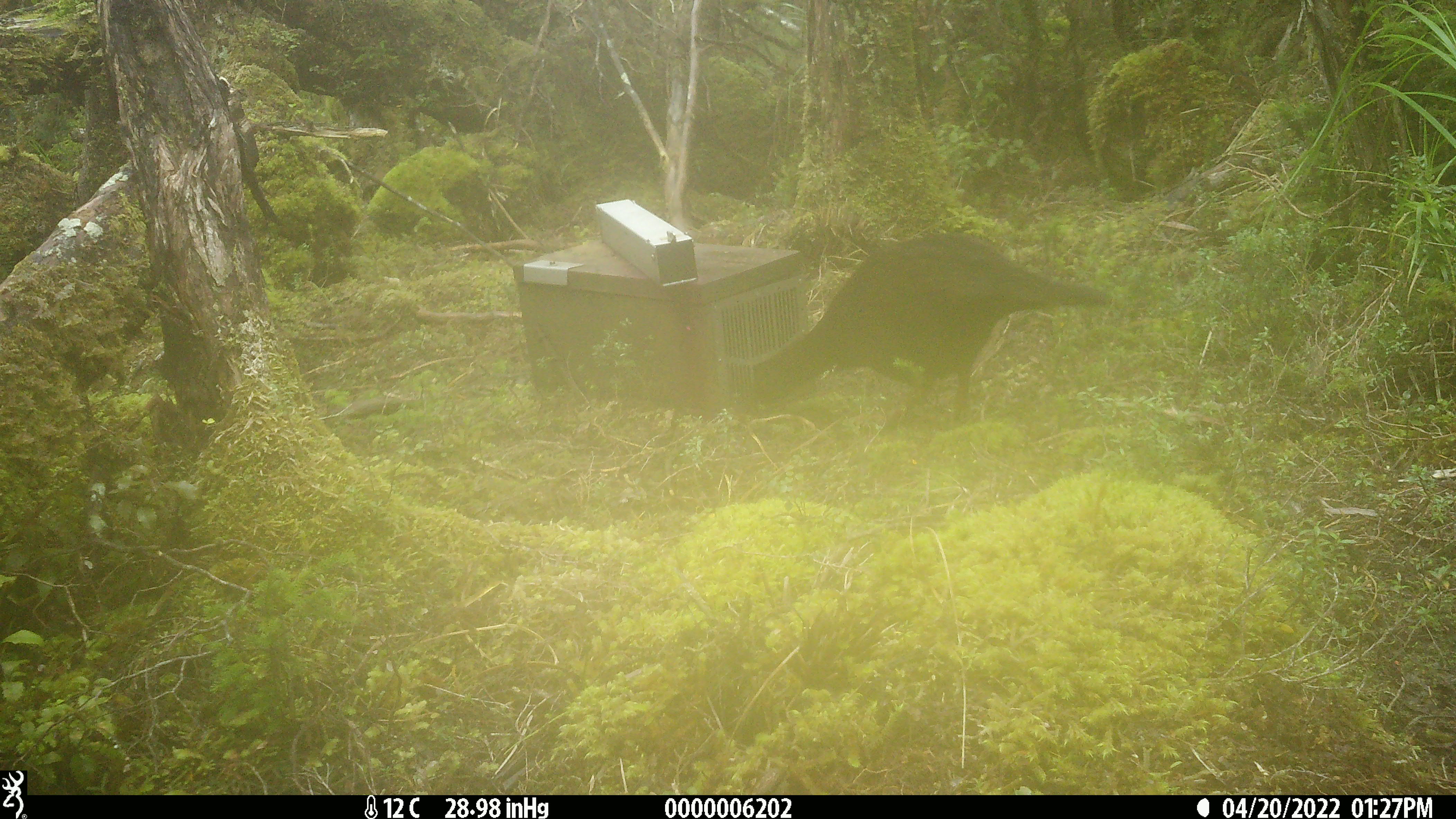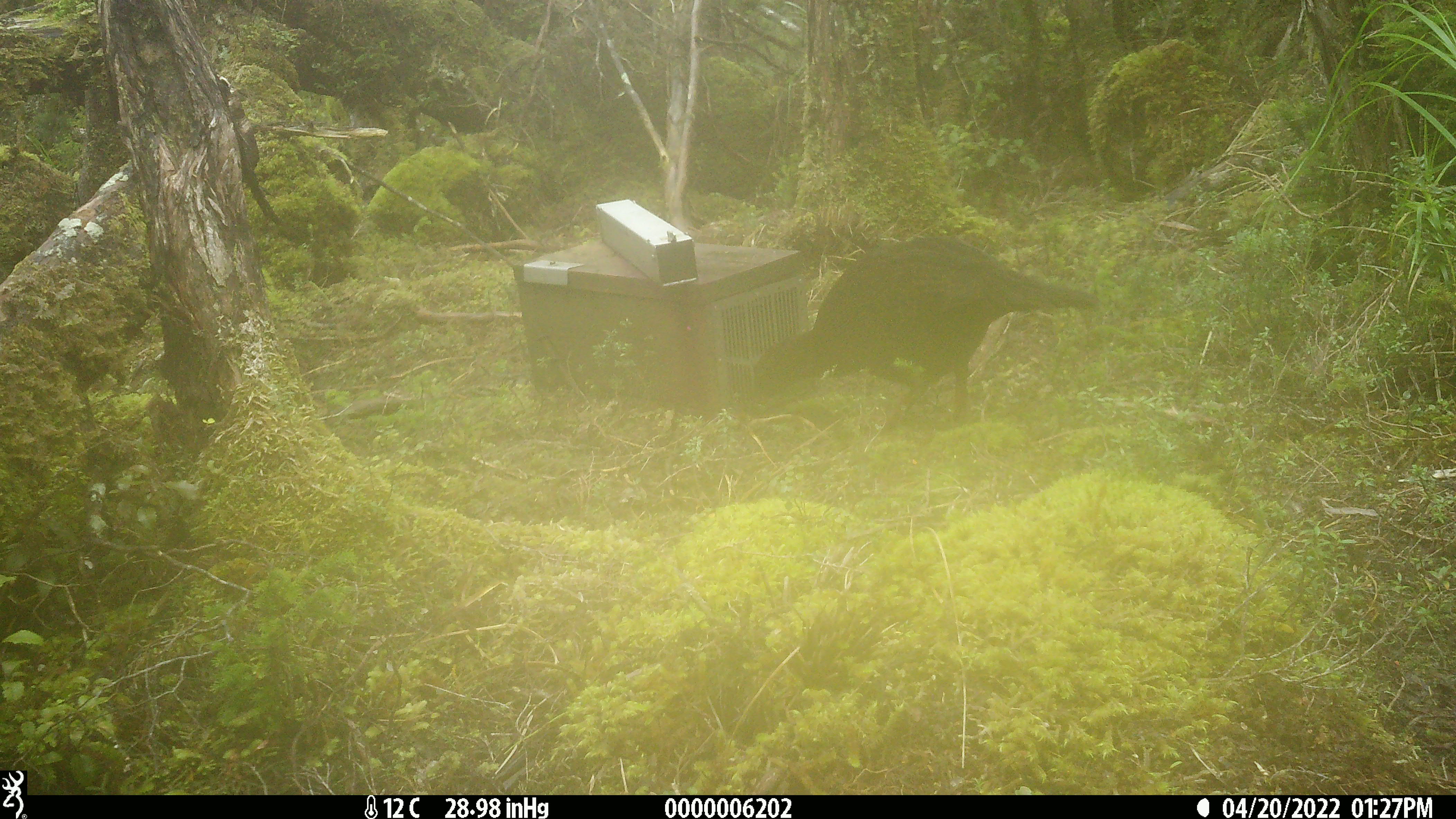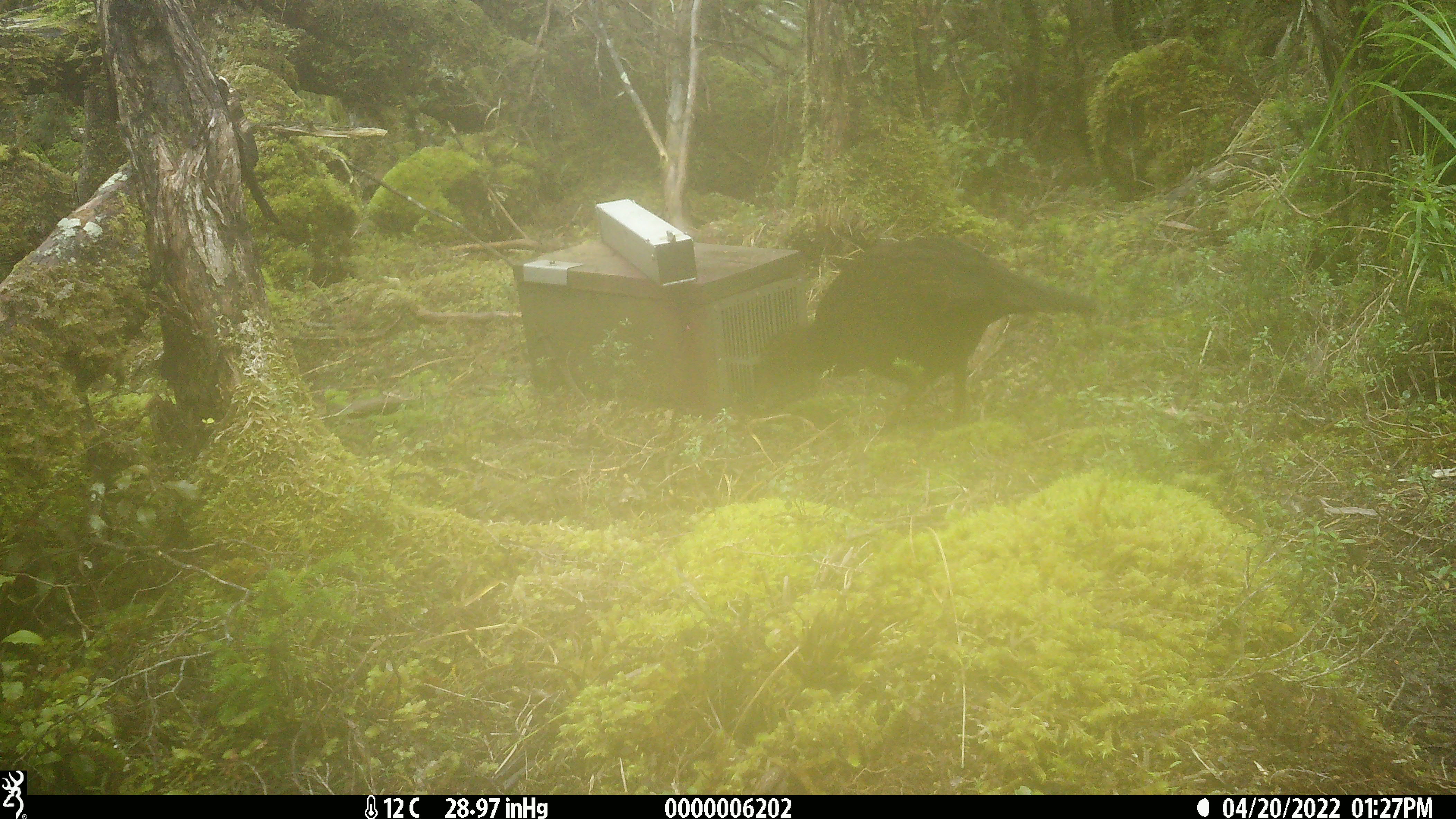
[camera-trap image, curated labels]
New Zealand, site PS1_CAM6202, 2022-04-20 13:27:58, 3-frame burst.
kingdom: Animalia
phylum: Chordata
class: Aves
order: Gruiformes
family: Rallidae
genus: Gallirallus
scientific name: Gallirallus australis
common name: weka